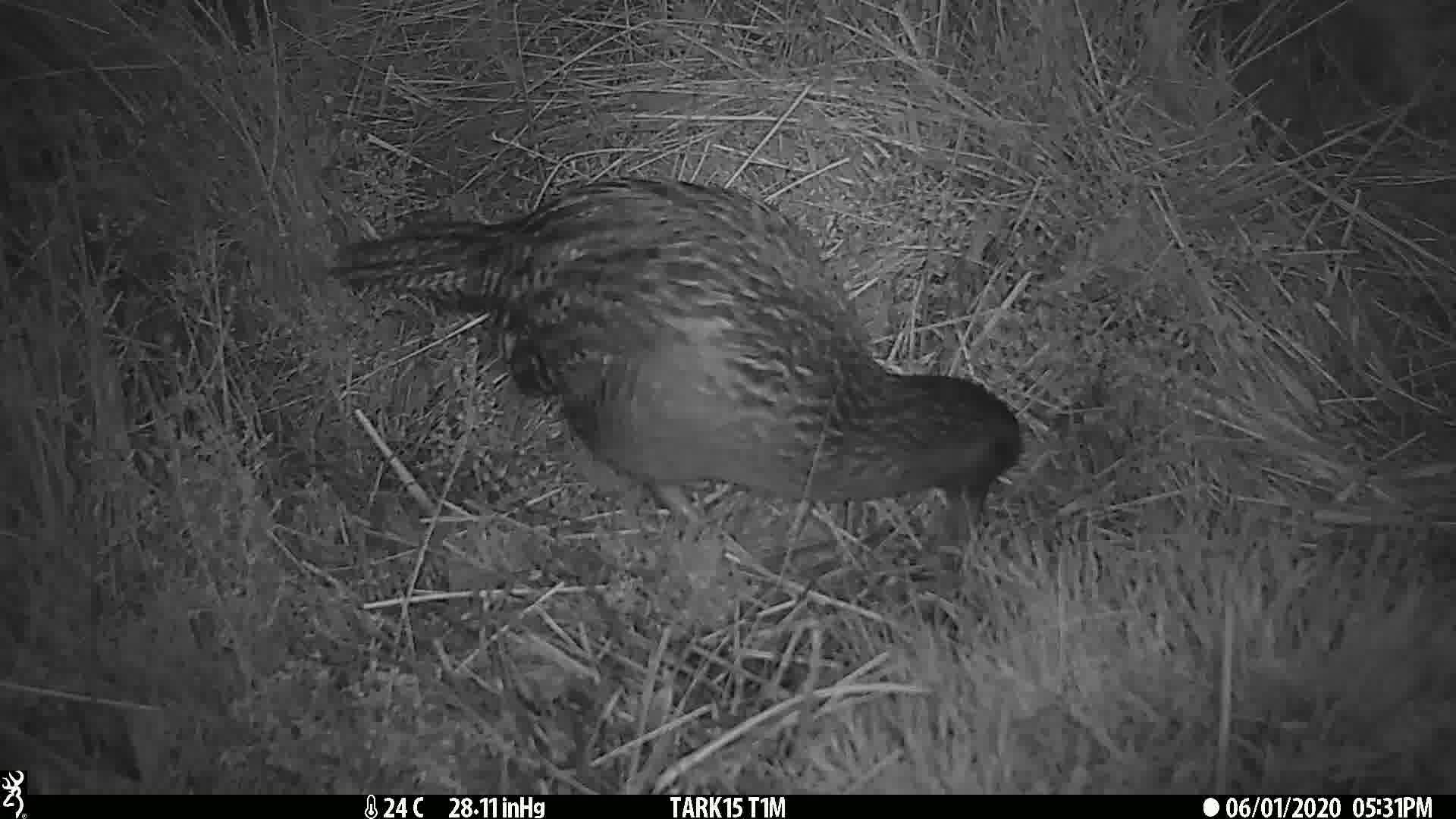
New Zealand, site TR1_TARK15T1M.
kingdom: Animalia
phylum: Chordata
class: Aves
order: Gruiformes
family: Rallidae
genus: Gallirallus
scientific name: Gallirallus australis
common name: weka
Weka (Gallirallus australis).